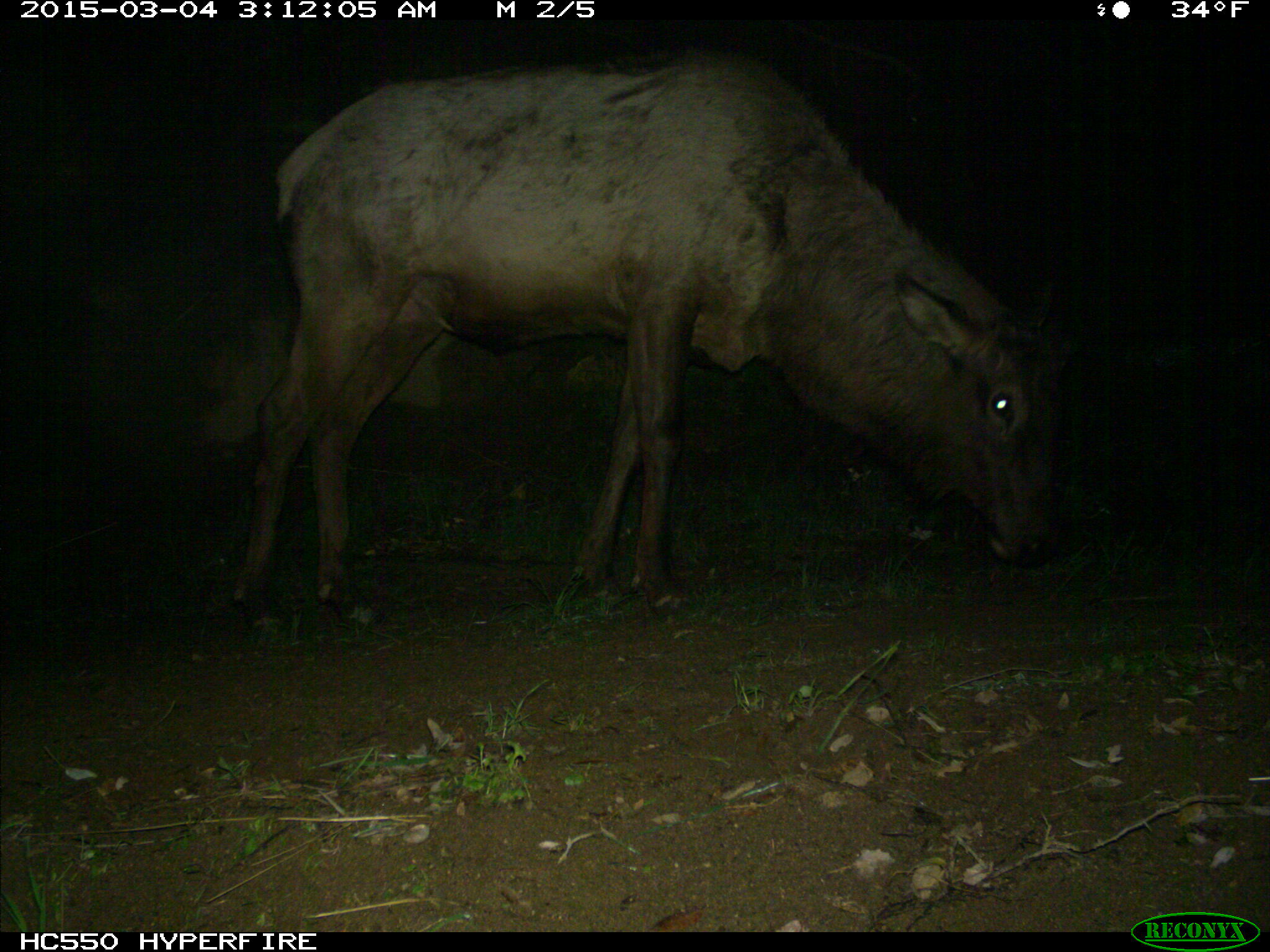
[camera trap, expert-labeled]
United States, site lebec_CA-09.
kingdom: Animalia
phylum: Chordata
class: Mammalia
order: Artiodactyla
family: Cervidae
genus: Cervus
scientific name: Cervus canadensis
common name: elk